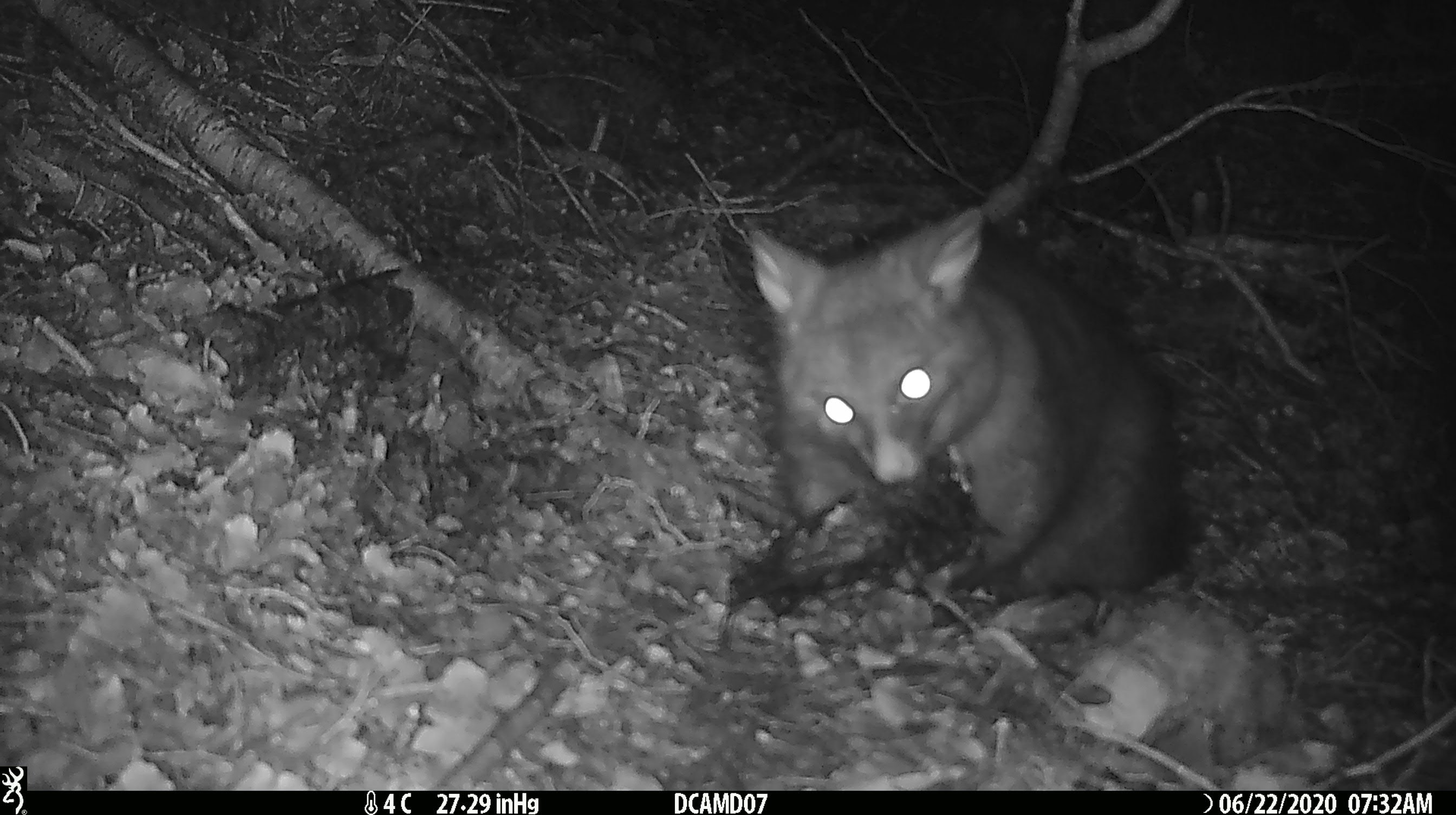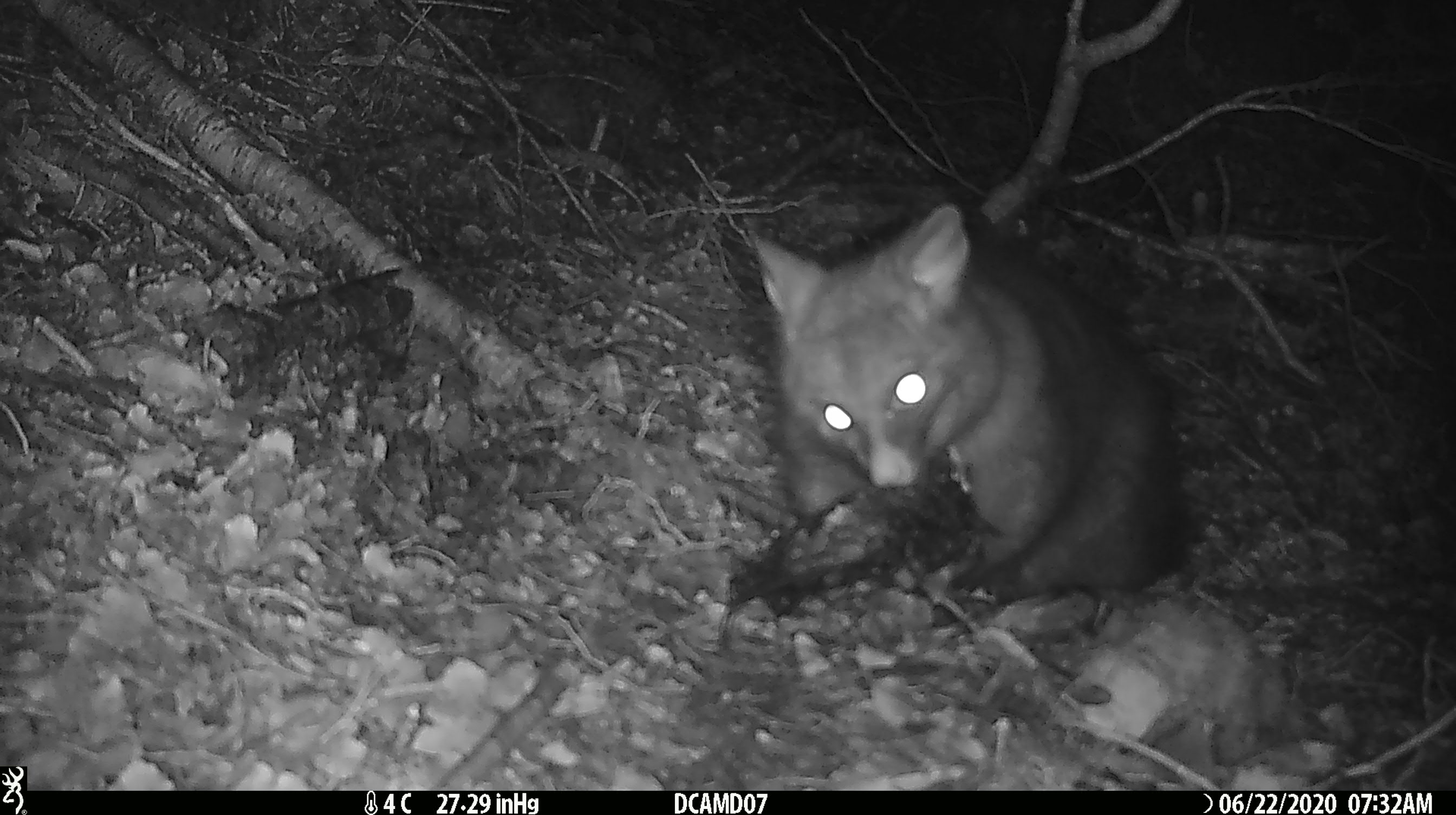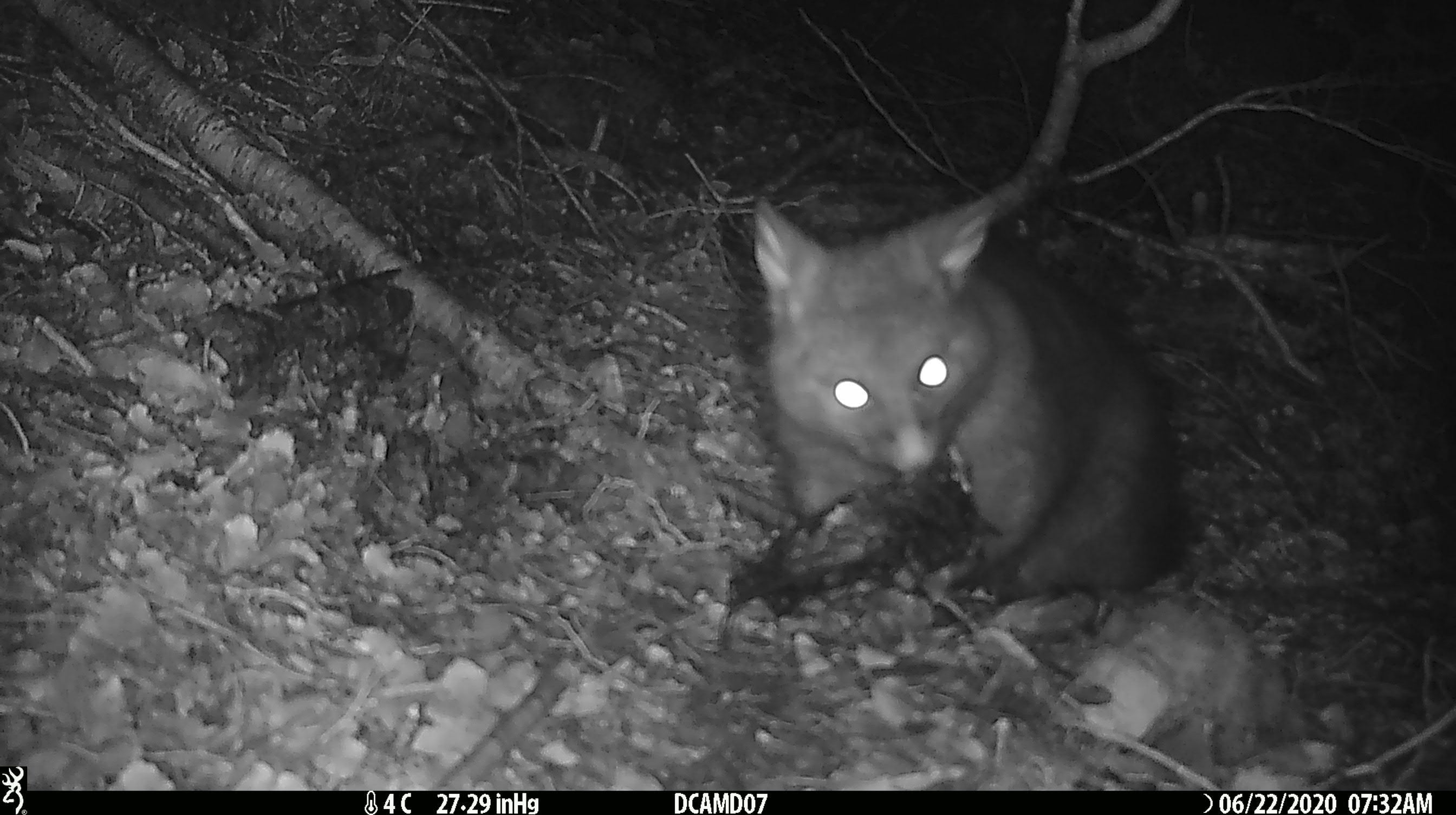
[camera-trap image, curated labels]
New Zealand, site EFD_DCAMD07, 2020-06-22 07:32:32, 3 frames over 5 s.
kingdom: Animalia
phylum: Chordata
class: Mammalia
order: Diprotodontia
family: Phalangeridae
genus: Trichosurus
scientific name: Trichosurus vulpecula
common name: common brushtail possum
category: possum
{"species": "possum (common brushtail possum) (Trichosurus vulpecula)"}